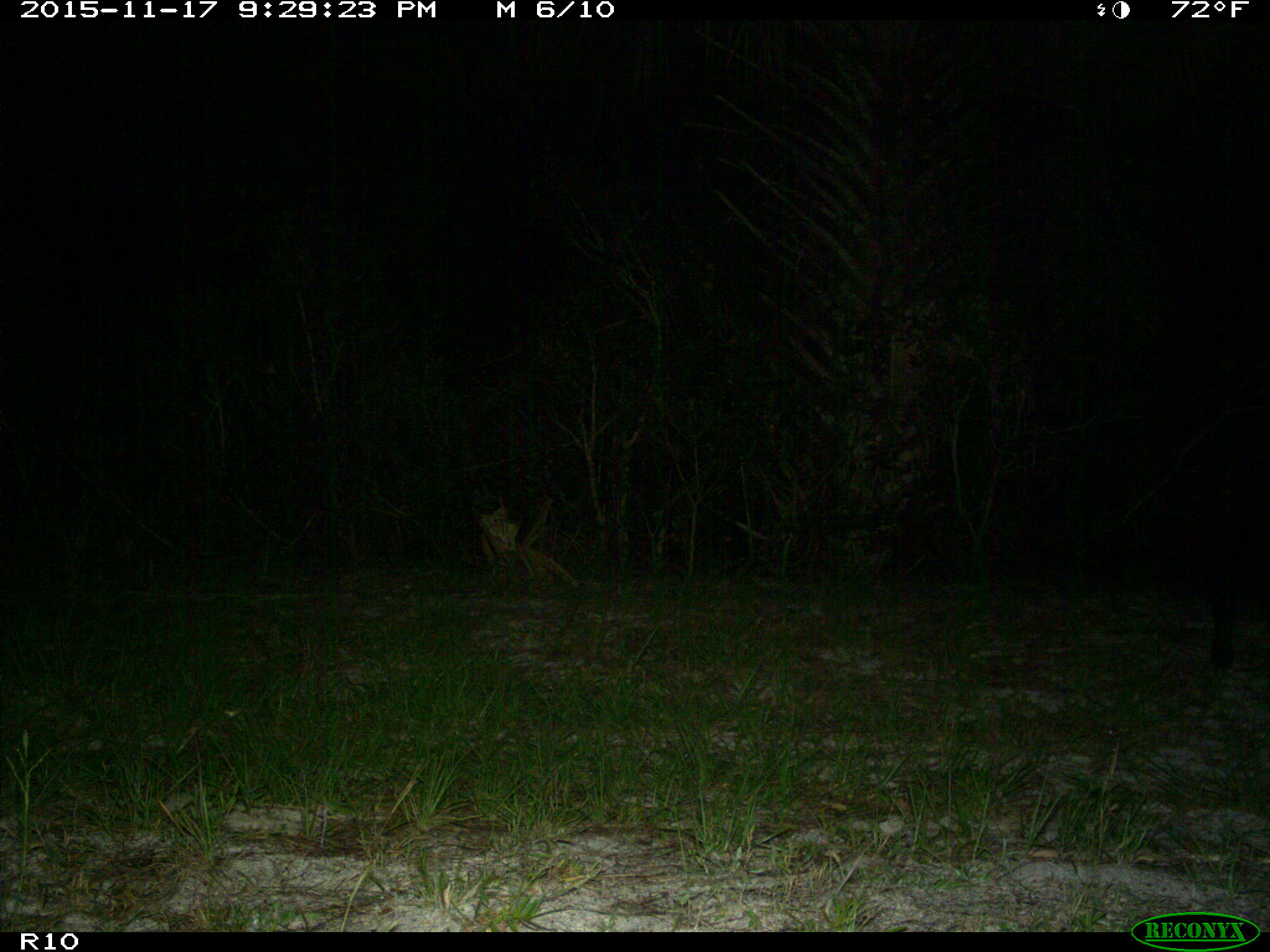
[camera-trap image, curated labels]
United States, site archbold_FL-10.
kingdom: Animalia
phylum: Chordata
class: Mammalia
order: Artiodactyla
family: Suidae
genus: Sus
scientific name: Sus scrofa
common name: wild boar